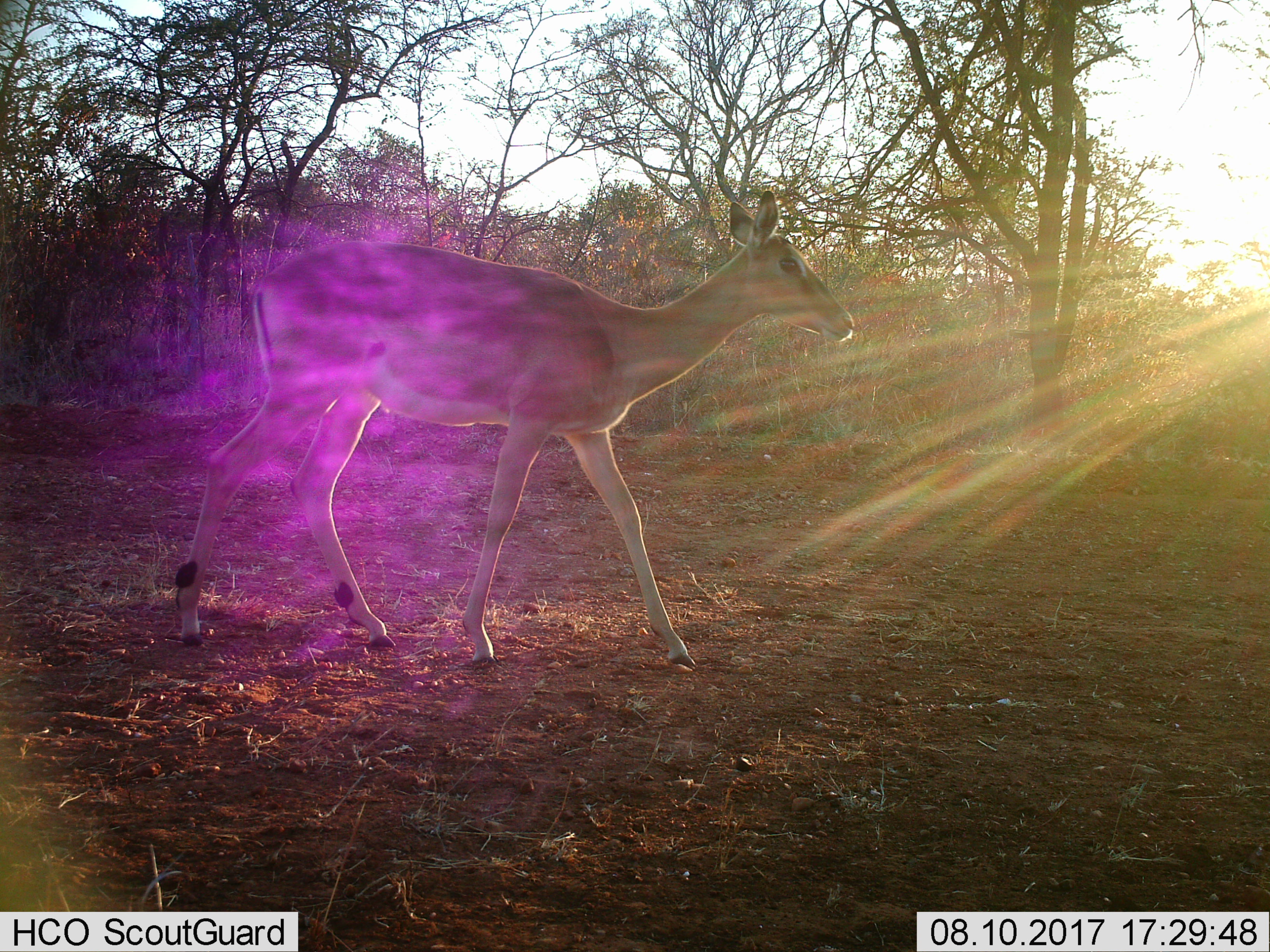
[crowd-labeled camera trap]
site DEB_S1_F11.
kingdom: Animalia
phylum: Chordata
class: Mammalia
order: Artiodactyla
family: Bovidae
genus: Aepyceros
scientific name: Aepyceros melampus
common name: impala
Impala (Aepyceros melampus), count 1. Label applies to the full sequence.